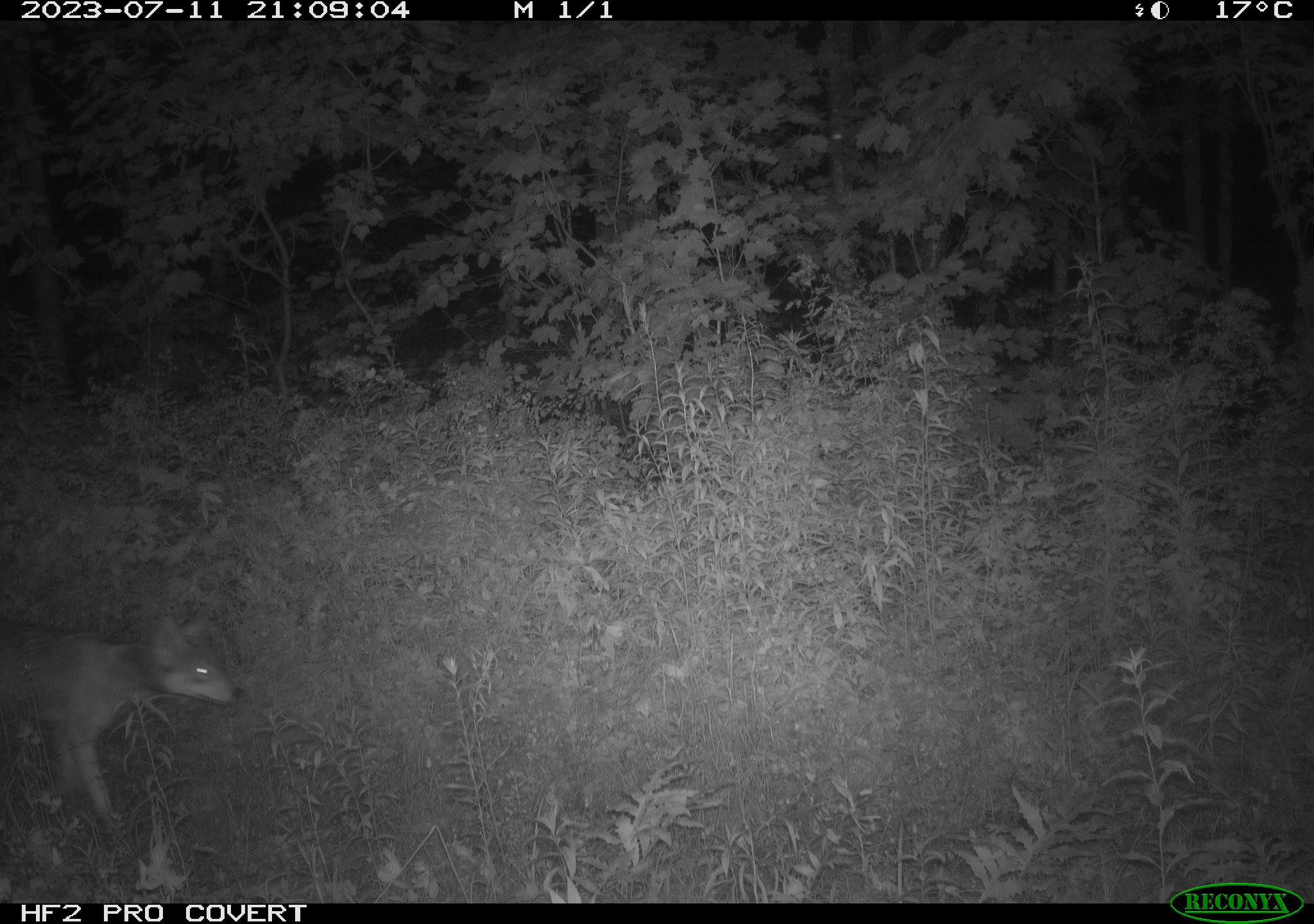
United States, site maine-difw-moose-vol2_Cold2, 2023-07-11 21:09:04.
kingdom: Animalia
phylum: Chordata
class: Mammalia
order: Carnivora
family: Canidae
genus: Canis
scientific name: Canis latrans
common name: coyote